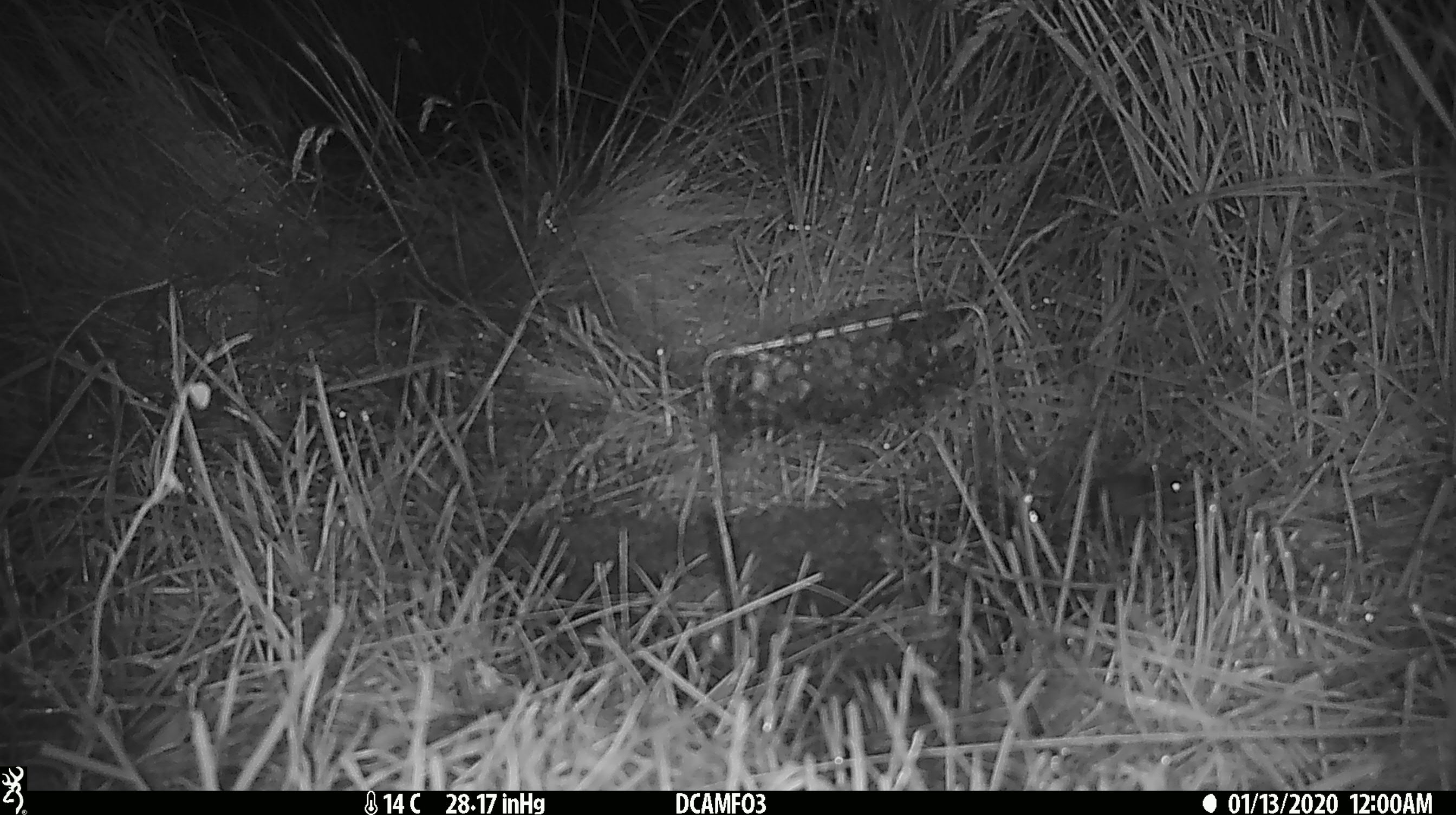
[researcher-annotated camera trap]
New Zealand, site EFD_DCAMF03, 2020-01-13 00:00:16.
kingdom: Animalia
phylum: Chordata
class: Mammalia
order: Rodentia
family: Muridae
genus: Mus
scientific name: Mus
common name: mouse